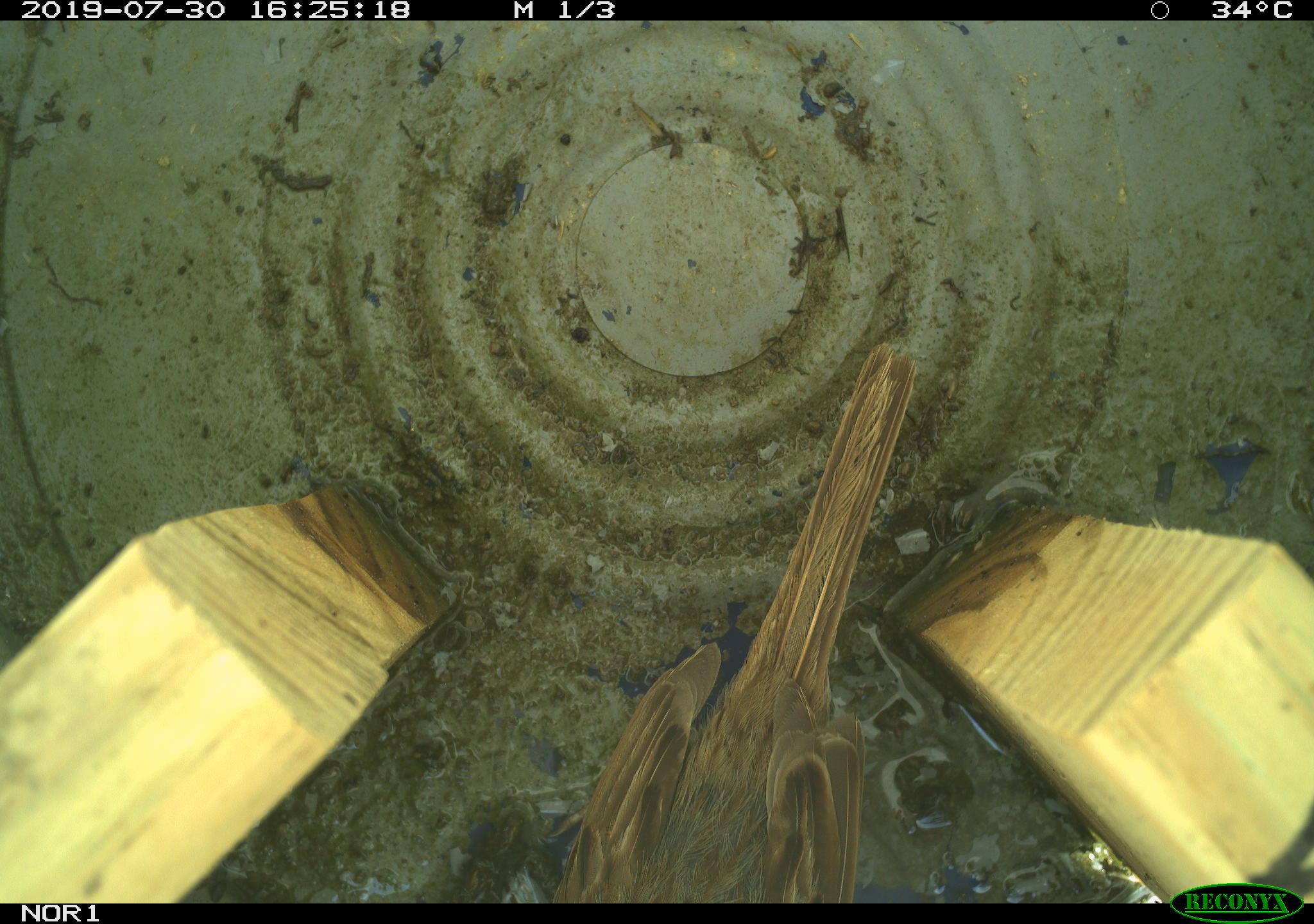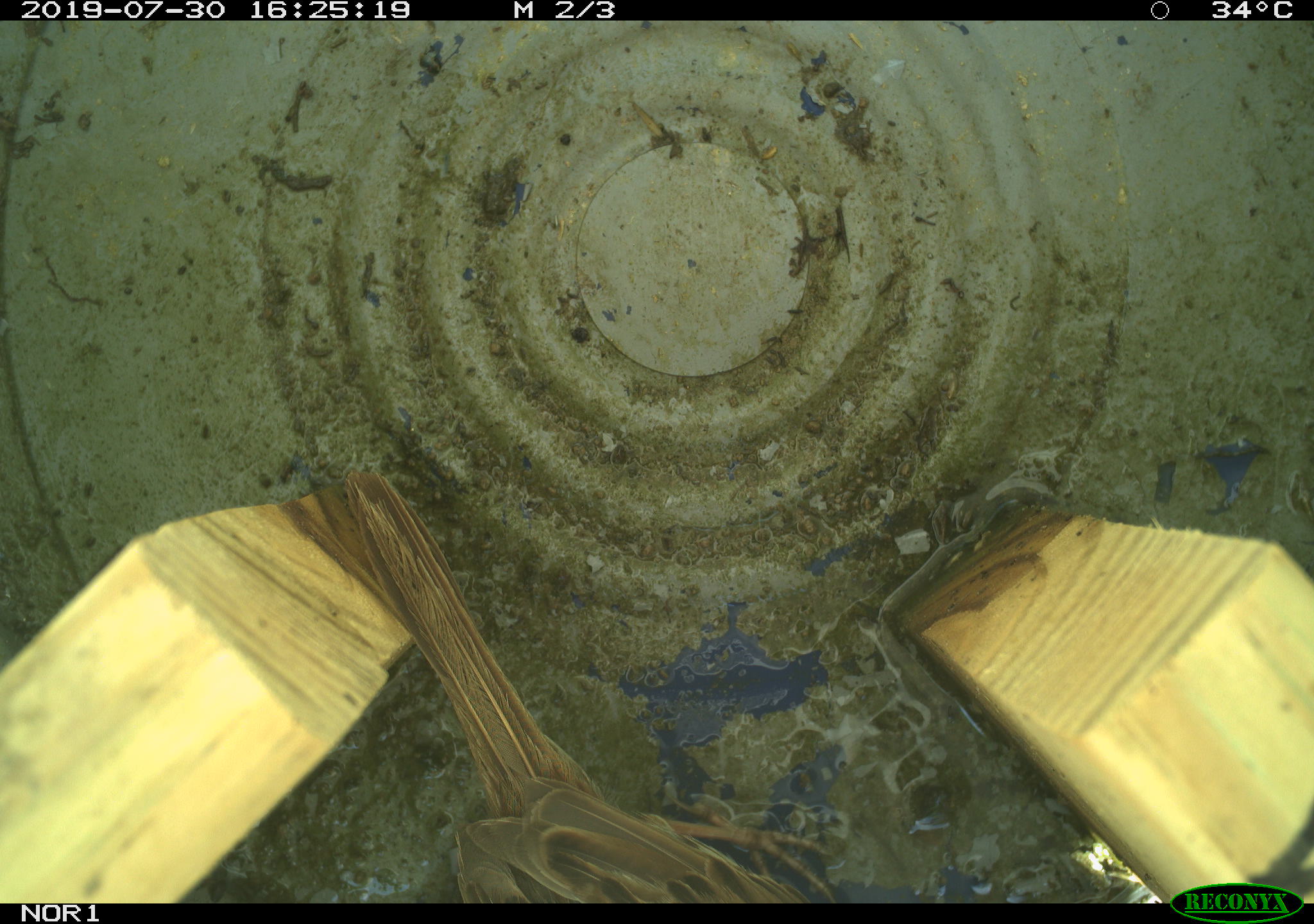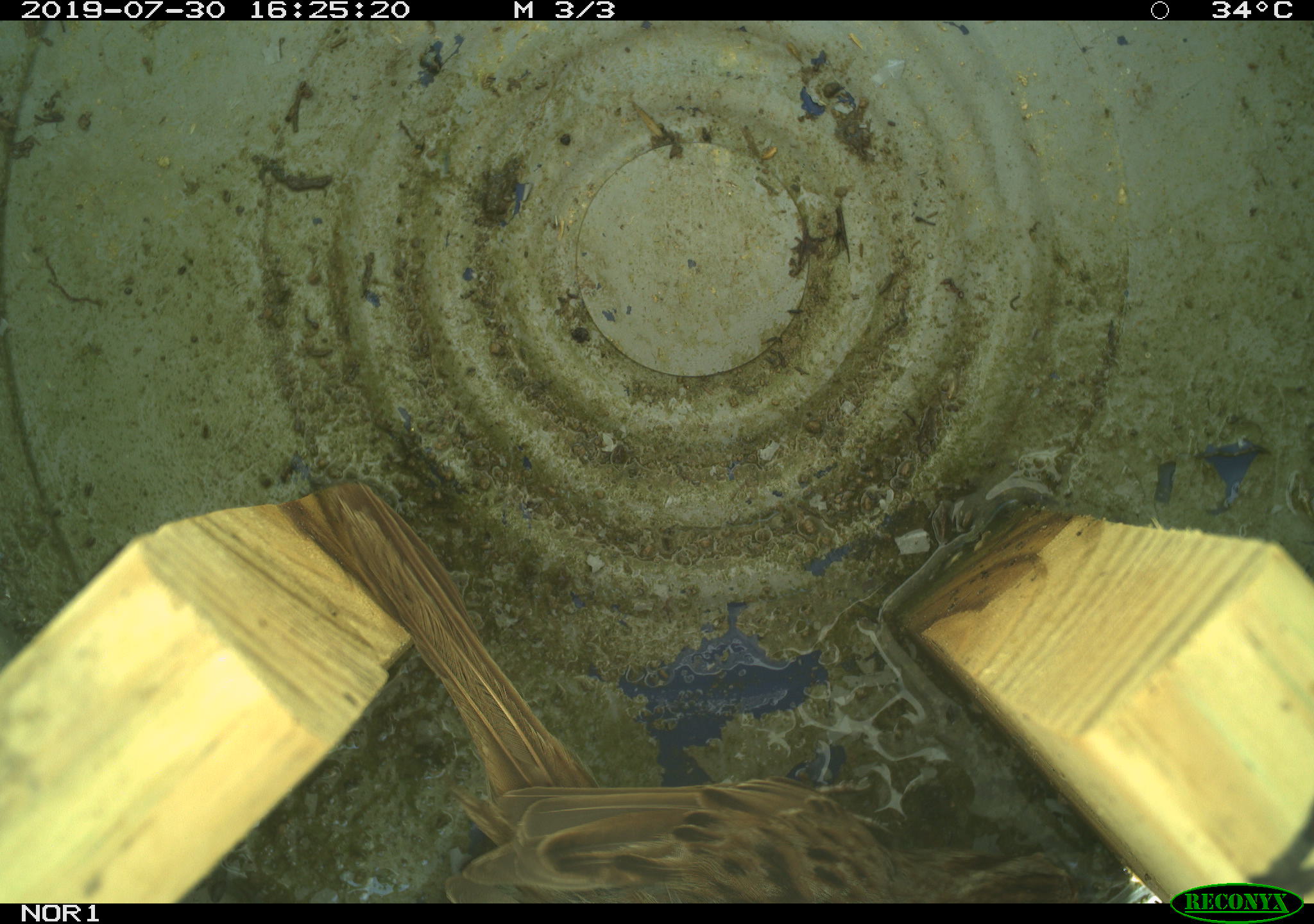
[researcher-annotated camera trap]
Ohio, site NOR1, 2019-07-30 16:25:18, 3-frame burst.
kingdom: Animalia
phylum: Chordata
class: Aves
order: Passeriformes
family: Passerellidae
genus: Melospiza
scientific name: Melospiza melodia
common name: song sparrow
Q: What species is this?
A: Song sparrow (Melospiza melodia).